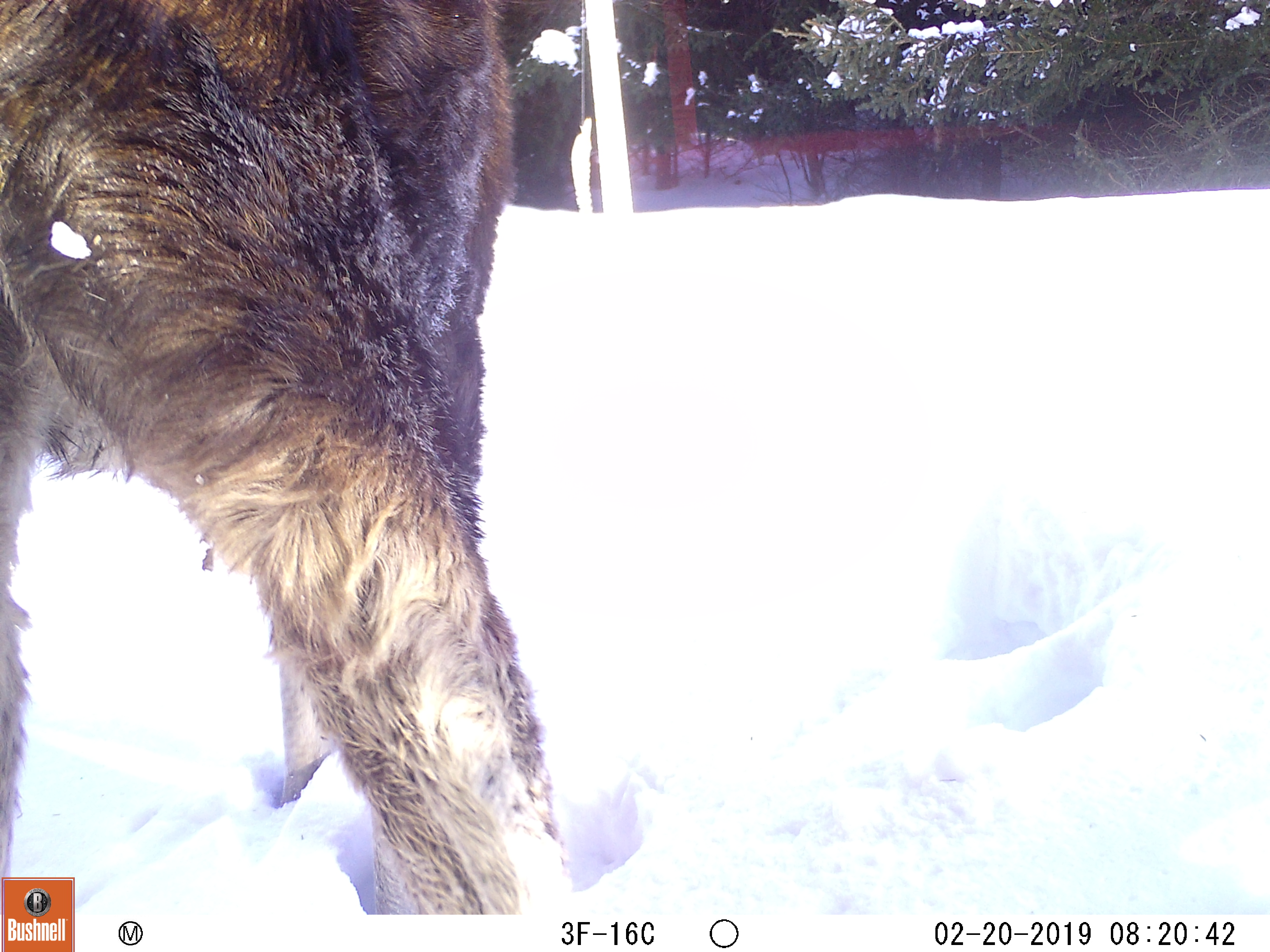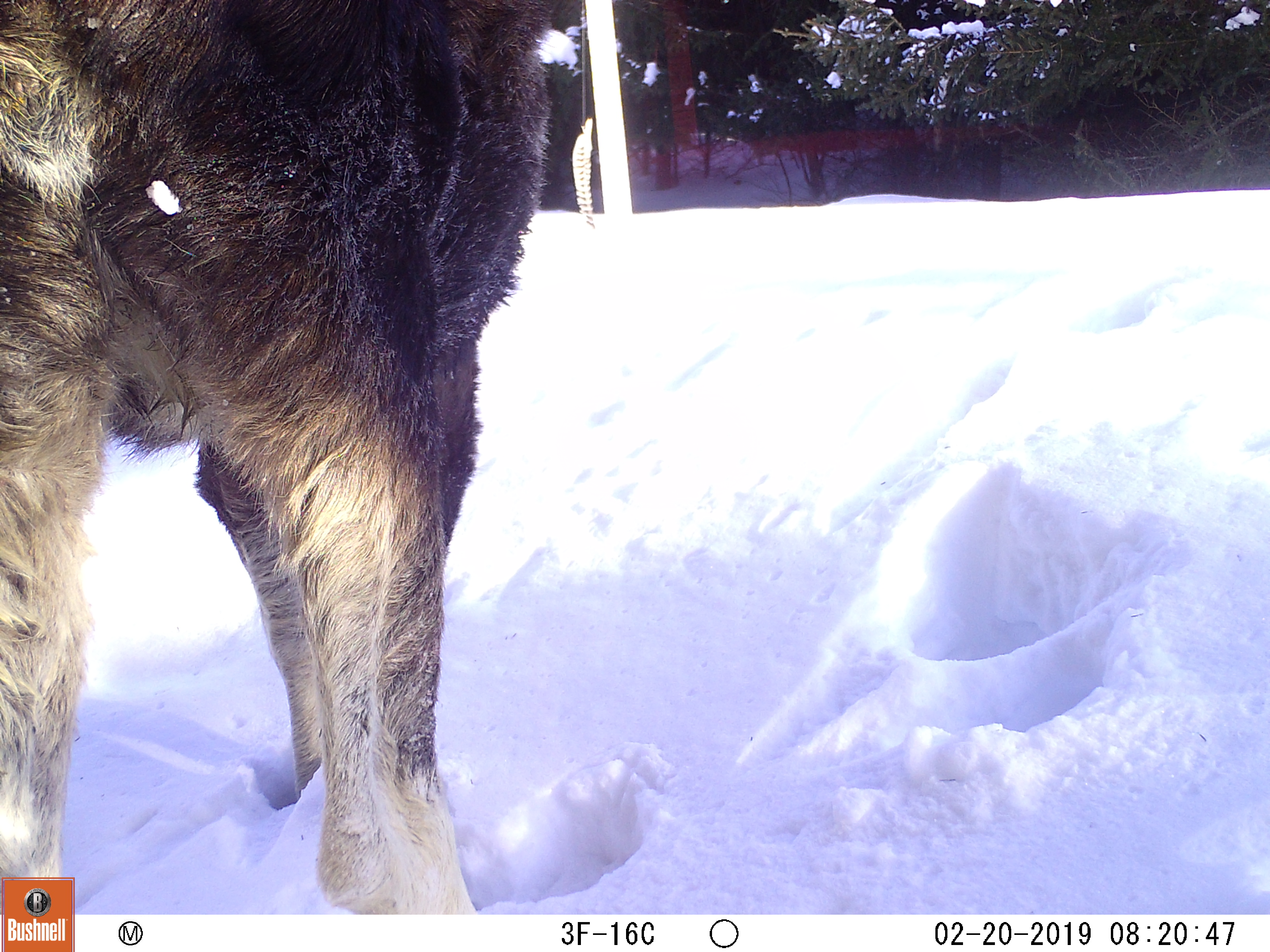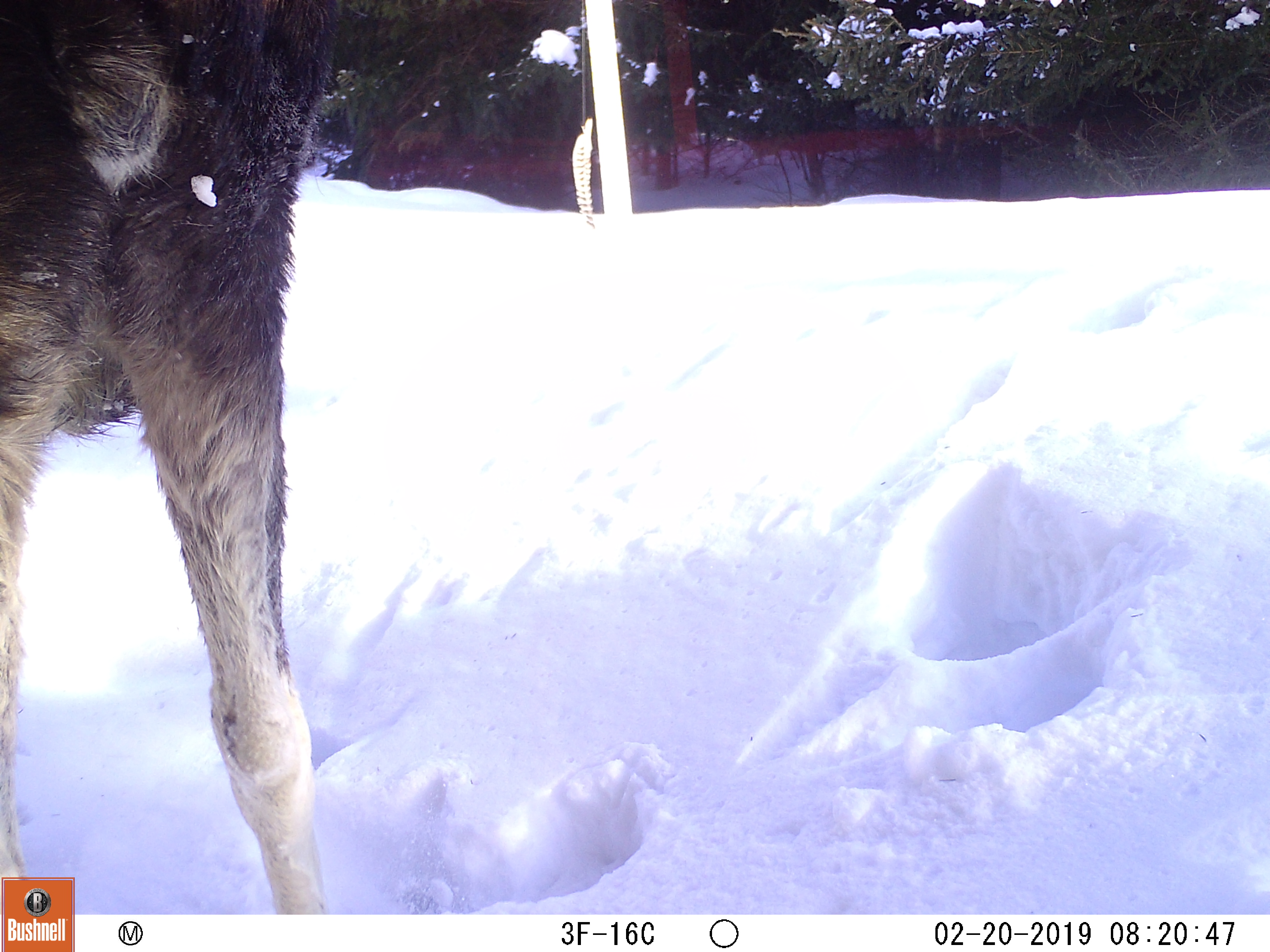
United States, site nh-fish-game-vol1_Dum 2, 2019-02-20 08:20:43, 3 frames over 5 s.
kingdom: Animalia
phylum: Chordata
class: Mammalia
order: Artiodactyla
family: Cervidae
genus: Alces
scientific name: Alces alces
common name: moose